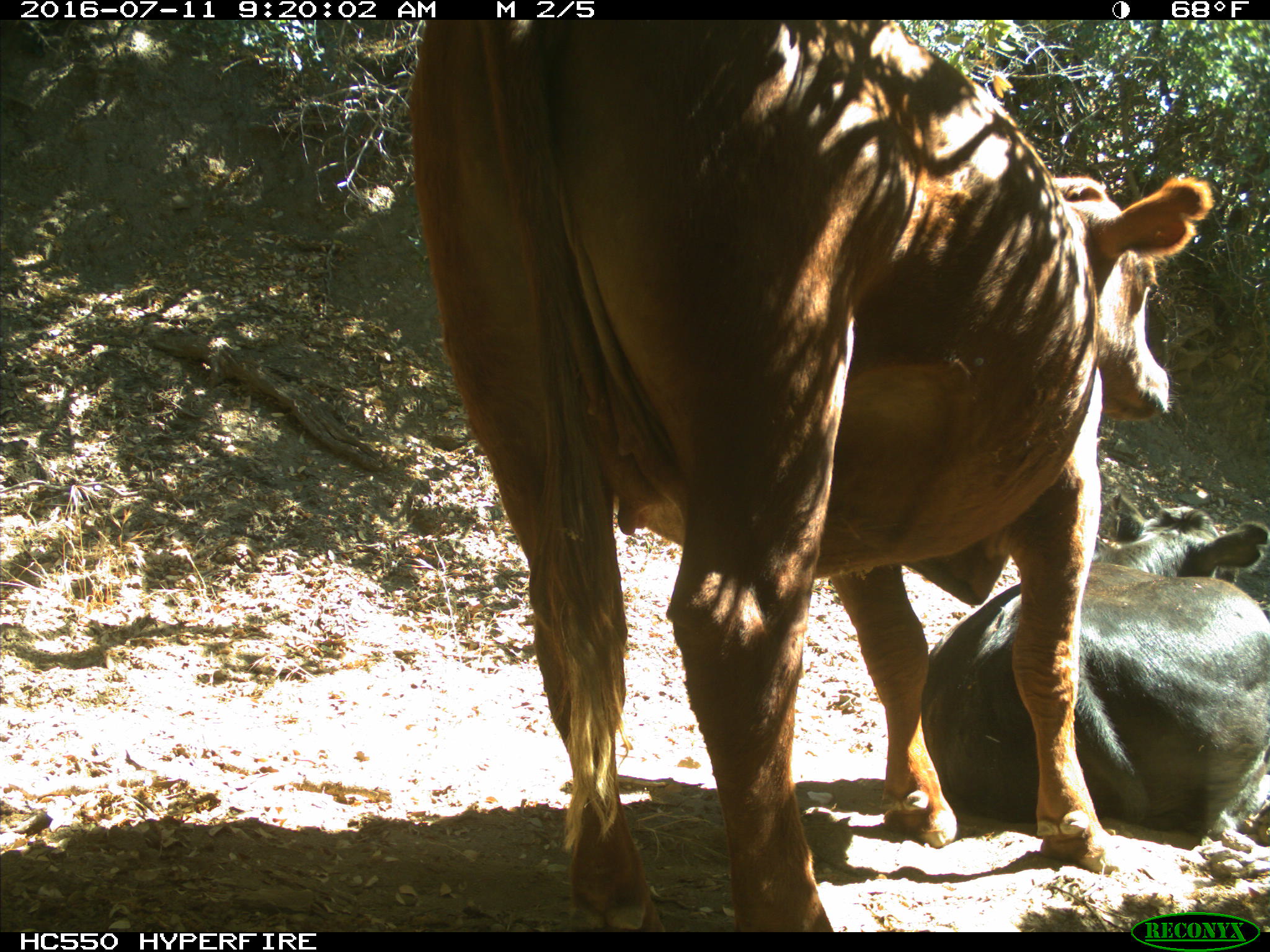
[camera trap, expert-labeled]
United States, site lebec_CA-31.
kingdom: Animalia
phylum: Chordata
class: Mammalia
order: Artiodactyla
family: Bovidae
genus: Bos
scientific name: Bos taurus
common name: domestic cow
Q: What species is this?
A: Bos taurus (domestic cow).